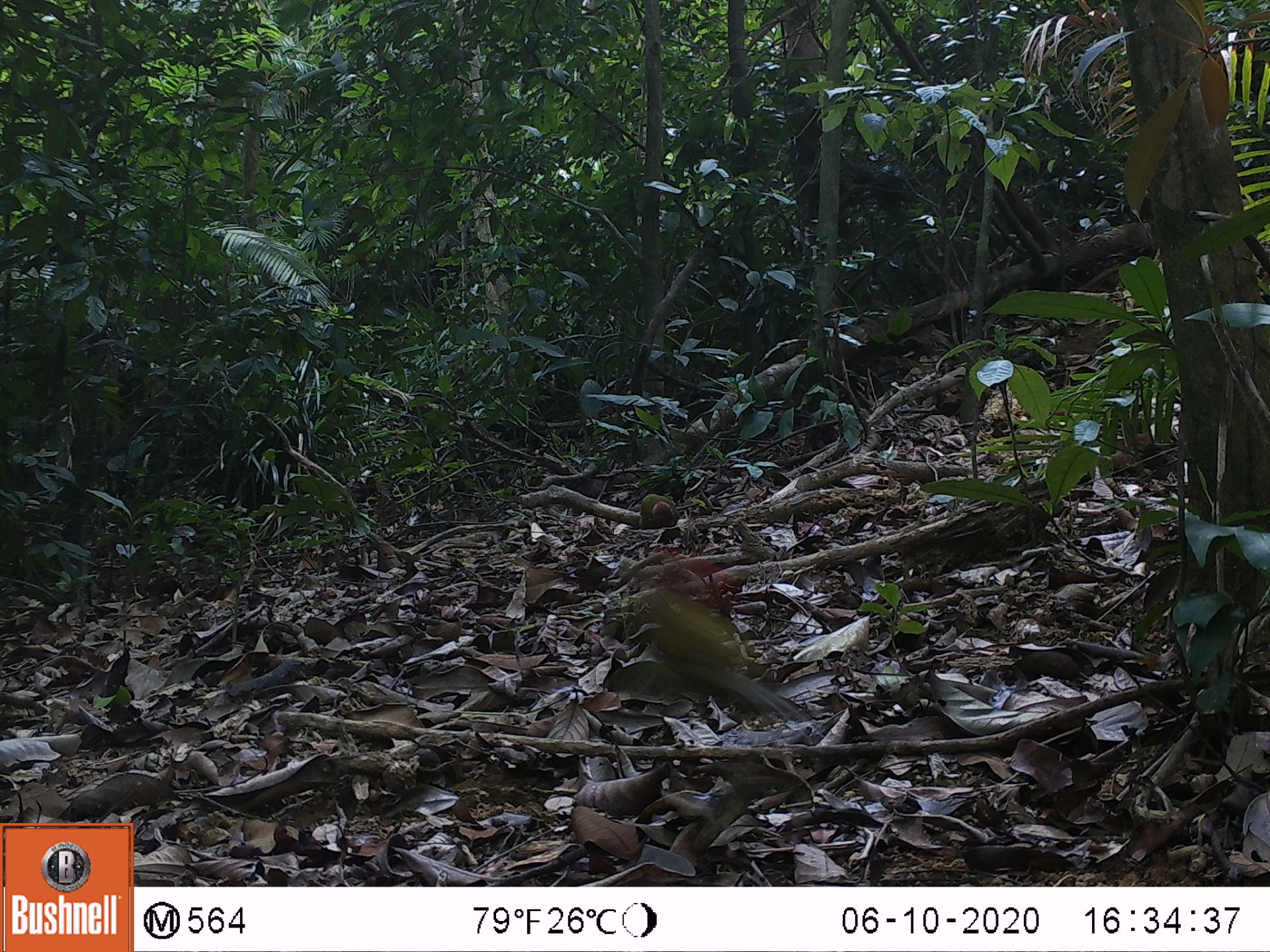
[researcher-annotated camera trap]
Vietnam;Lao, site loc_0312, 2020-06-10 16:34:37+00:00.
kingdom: Animalia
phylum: Chordata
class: Aves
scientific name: Aves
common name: bird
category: unidentified bird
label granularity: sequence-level